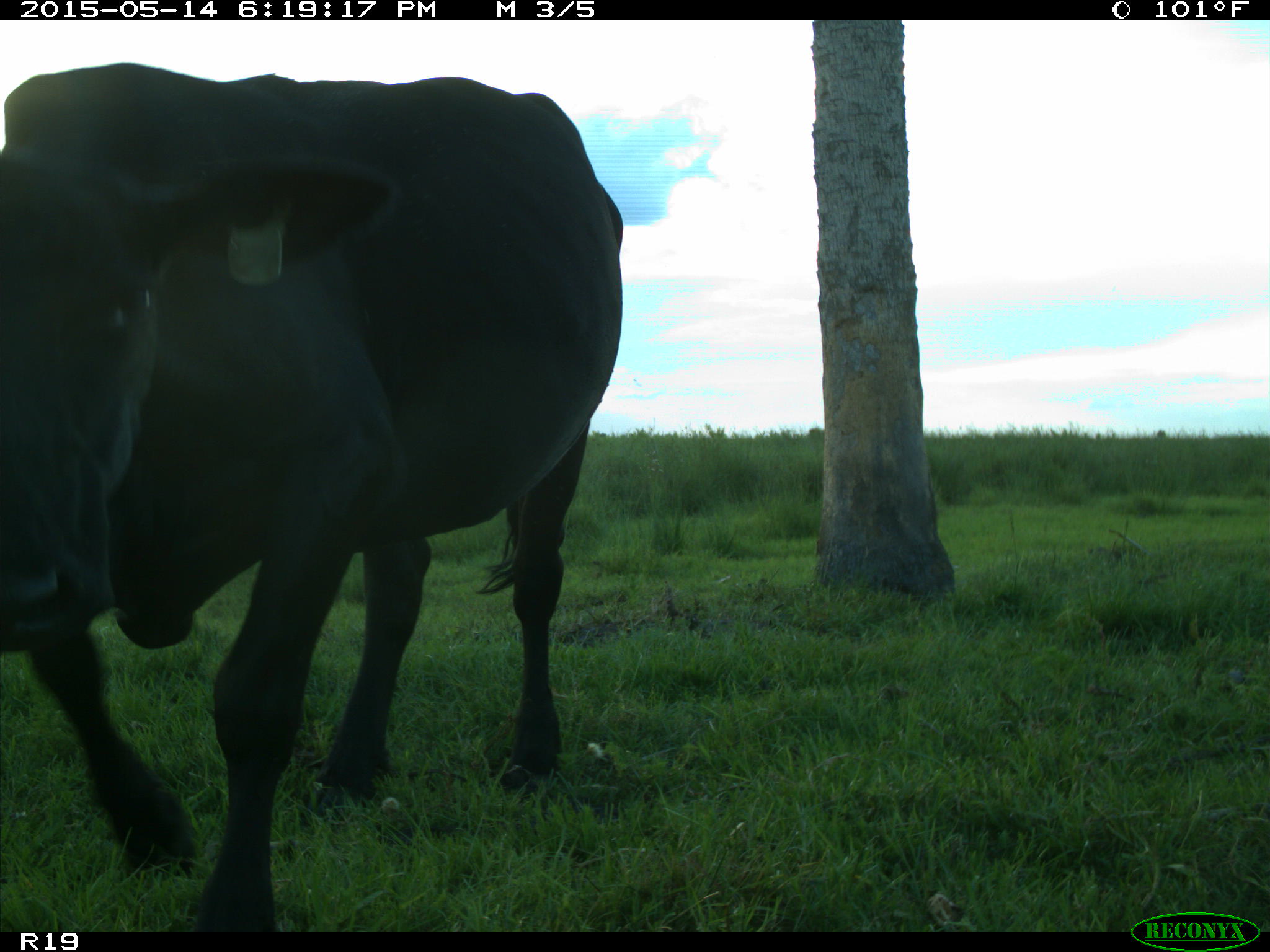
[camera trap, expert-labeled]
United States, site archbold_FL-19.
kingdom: Animalia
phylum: Chordata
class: Mammalia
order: Artiodactyla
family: Bovidae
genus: Bos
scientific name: Bos taurus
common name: domestic cow